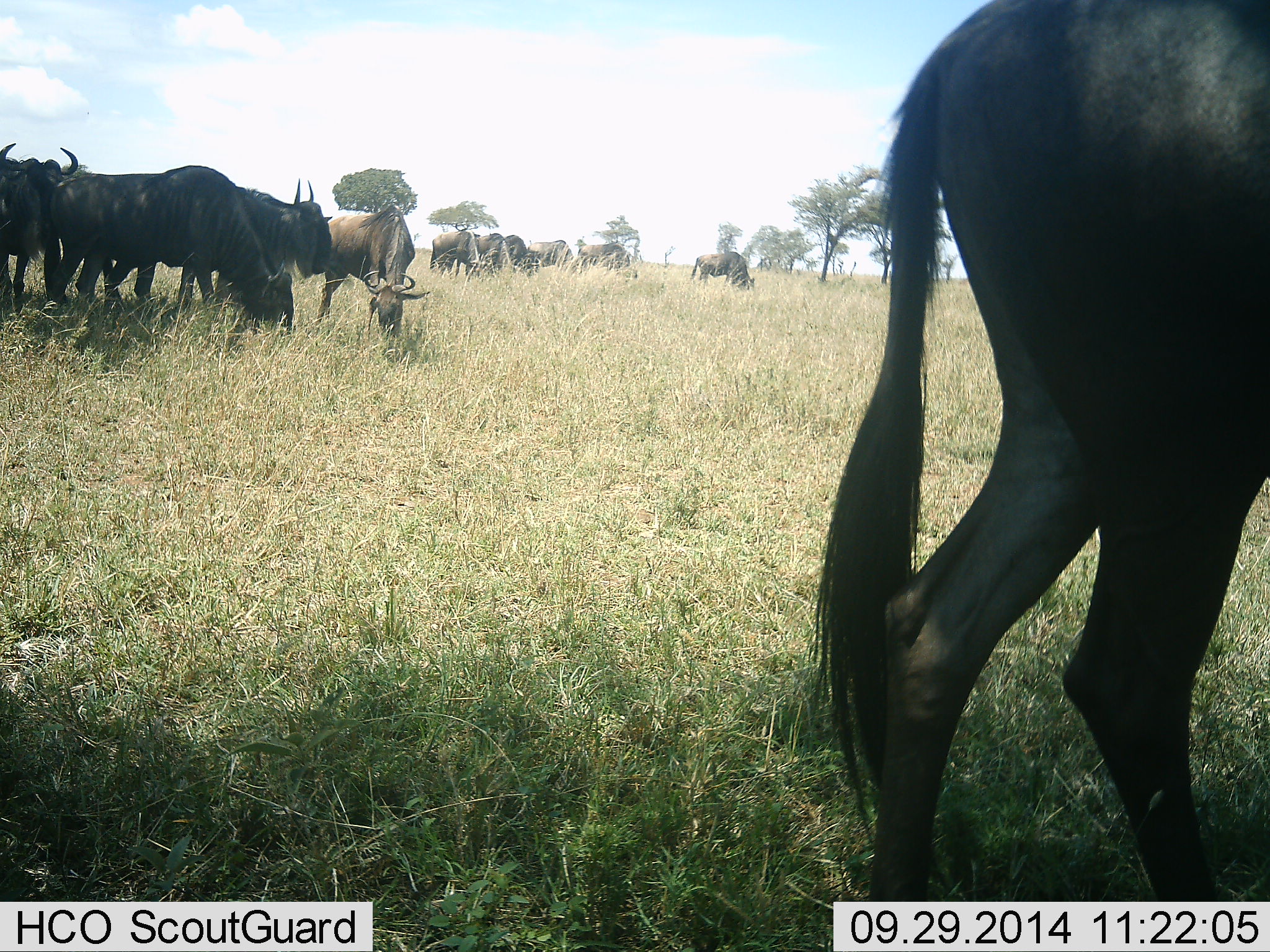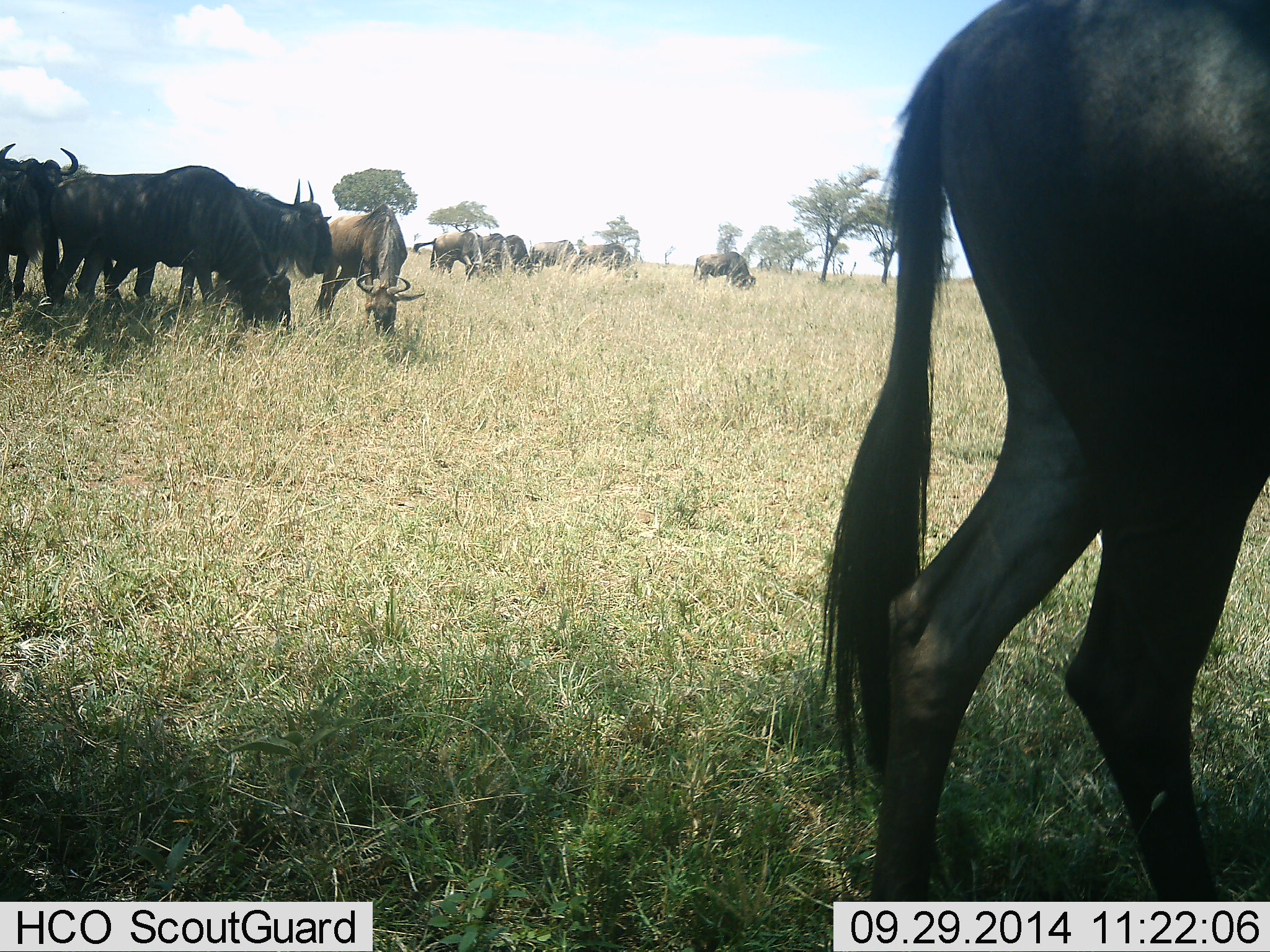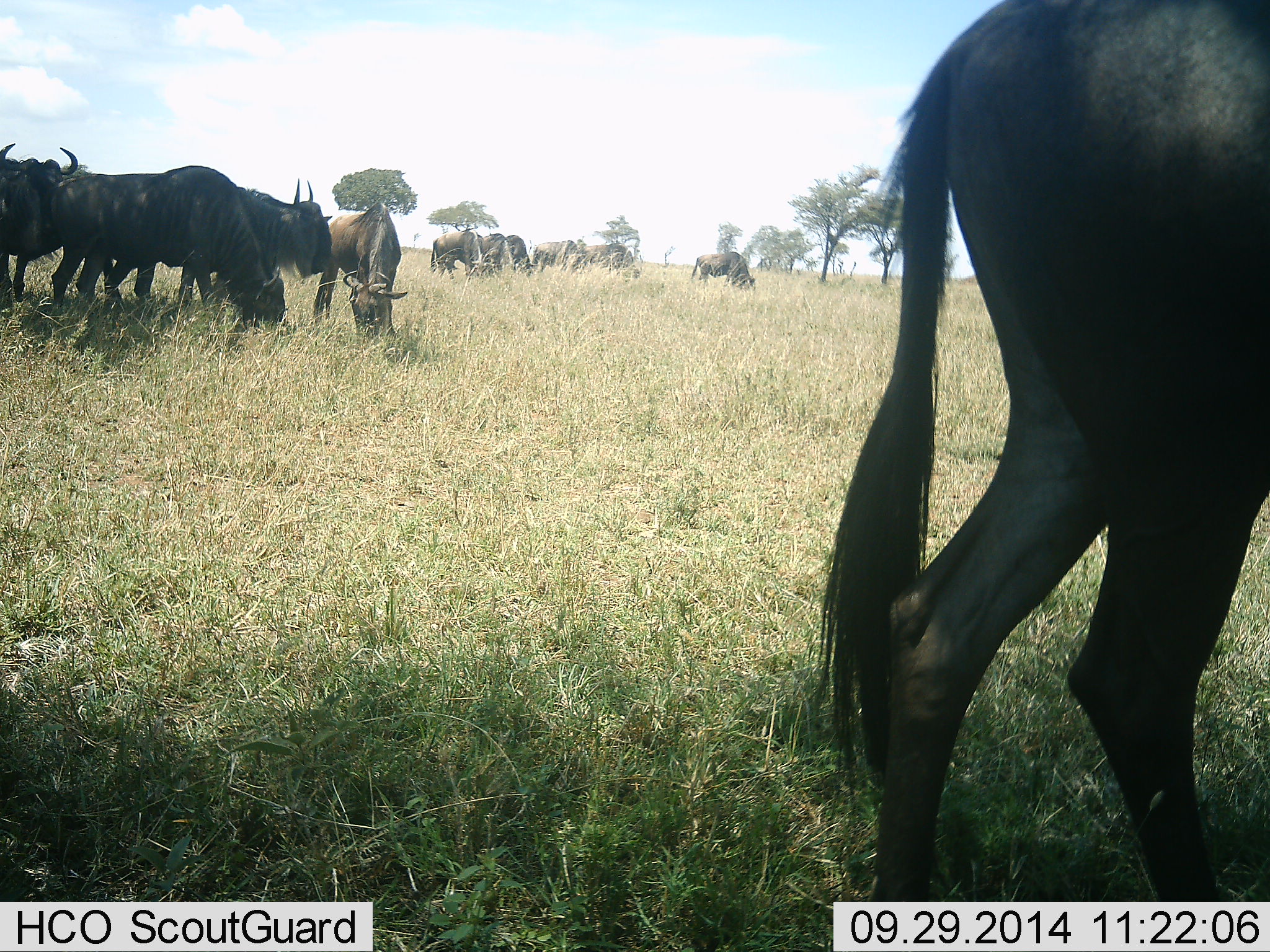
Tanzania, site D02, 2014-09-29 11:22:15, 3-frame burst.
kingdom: Animalia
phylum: Chordata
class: Mammalia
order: Artiodactyla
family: Bovidae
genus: Connochaetes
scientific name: Connochaetes taurinus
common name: blue wildebeest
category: wildebeest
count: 11-50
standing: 60%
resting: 0%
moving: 0%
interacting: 0%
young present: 0%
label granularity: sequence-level